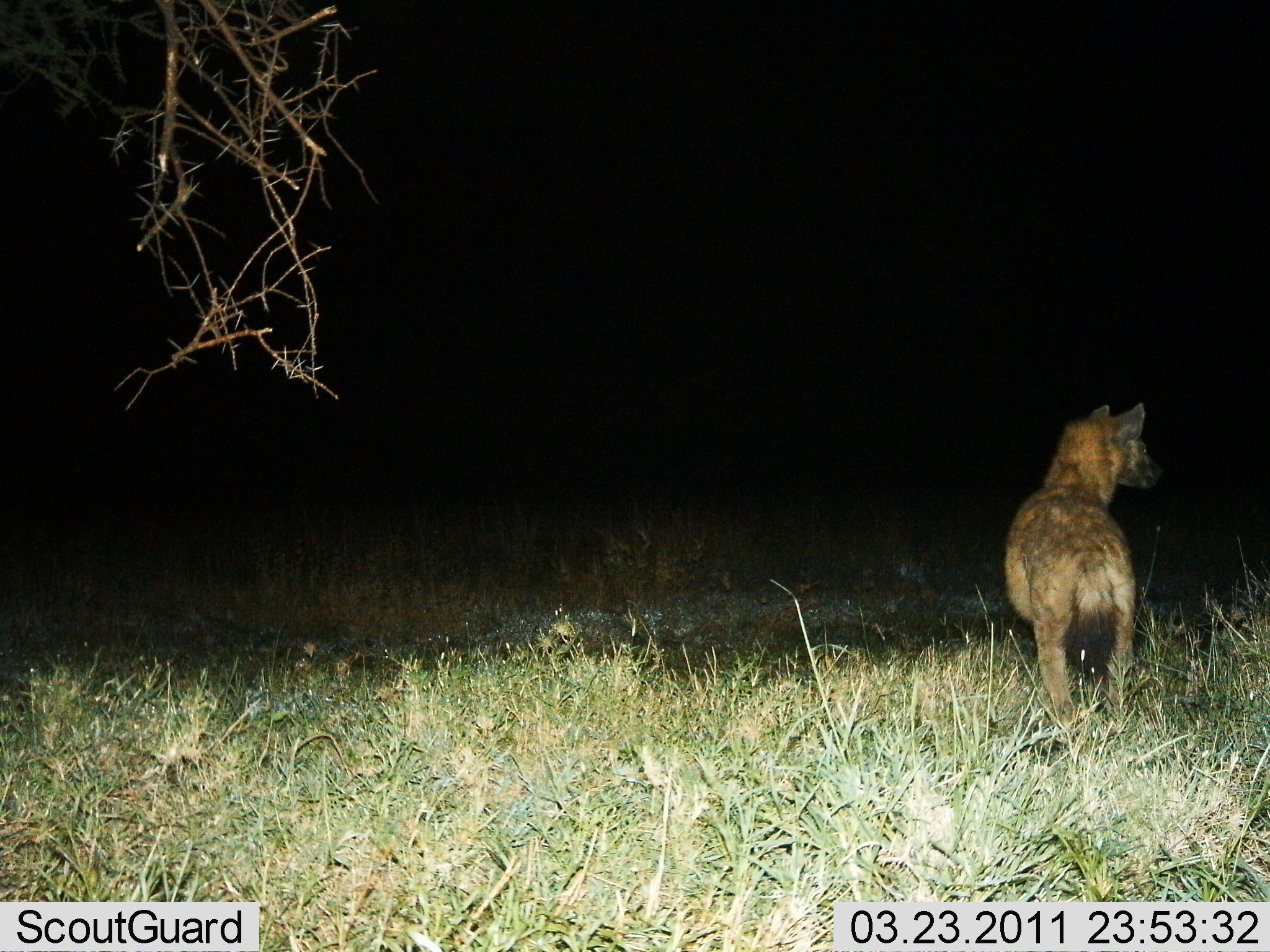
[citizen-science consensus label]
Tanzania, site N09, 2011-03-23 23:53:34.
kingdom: Animalia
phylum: Chordata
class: Mammalia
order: Carnivora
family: Hyaenidae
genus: Crocuta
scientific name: Crocuta crocuta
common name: spotted hyena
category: hyenaspotted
Hyenaspotted (spotted hyena) (Crocuta crocuta), count 1. Behavior (volunteer vote fractions): standing 100%, resting 0%, moving 0%, interacting 0%. Young present (vote fraction): 0%. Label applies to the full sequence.